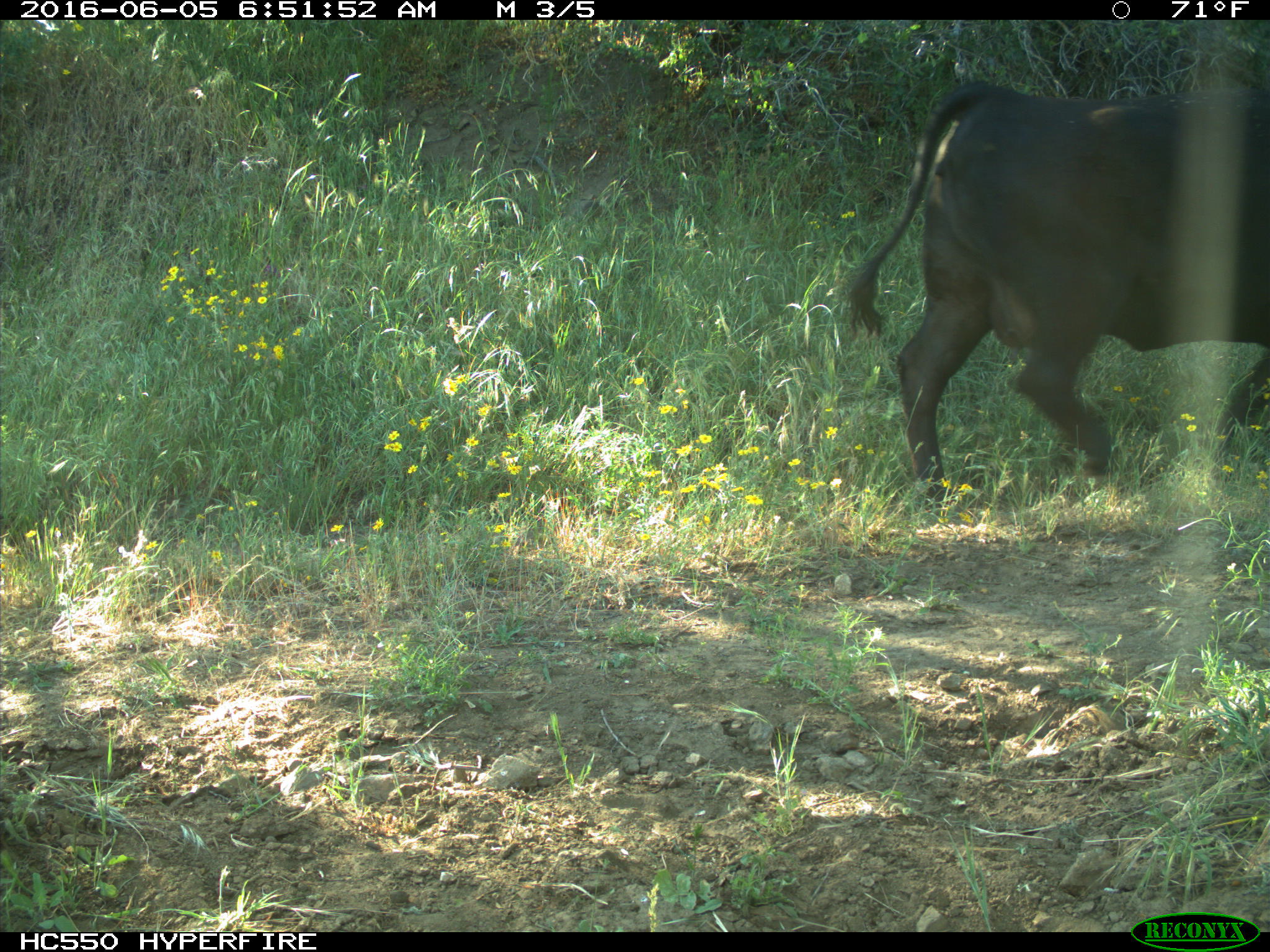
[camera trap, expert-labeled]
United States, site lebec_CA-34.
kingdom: Animalia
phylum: Chordata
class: Mammalia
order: Artiodactyla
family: Bovidae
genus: Bos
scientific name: Bos taurus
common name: domestic cow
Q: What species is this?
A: Bos taurus (domestic cow).